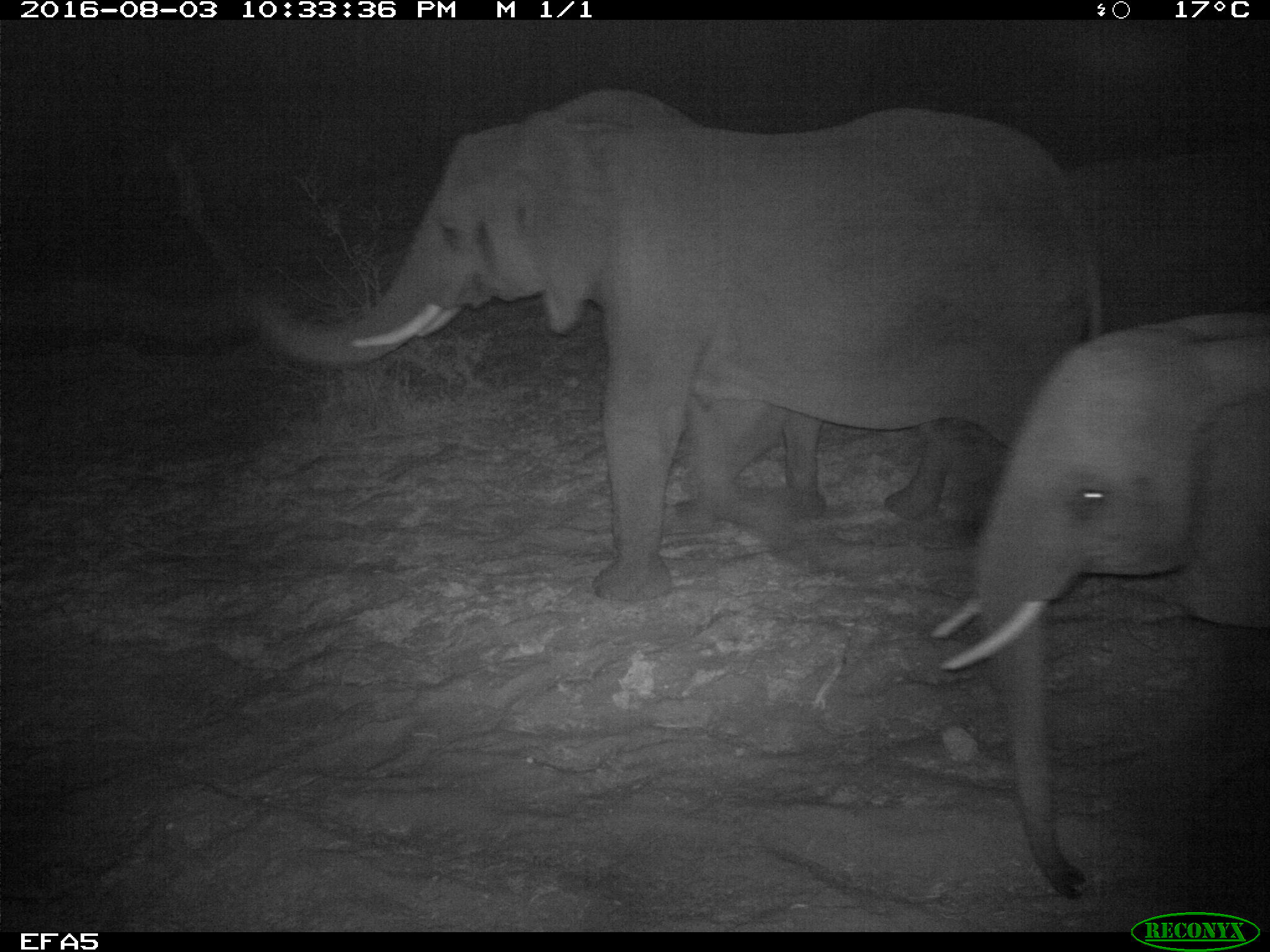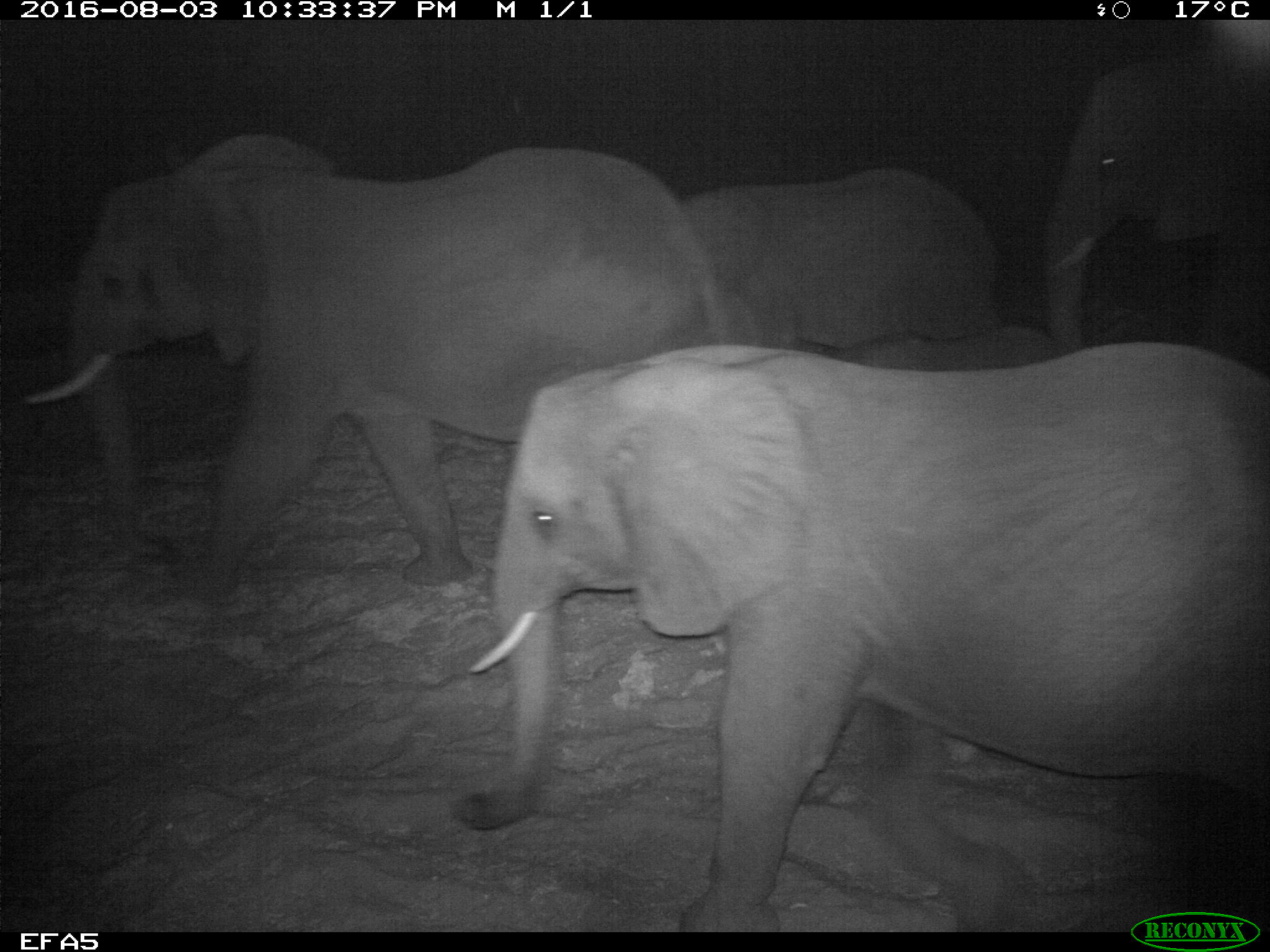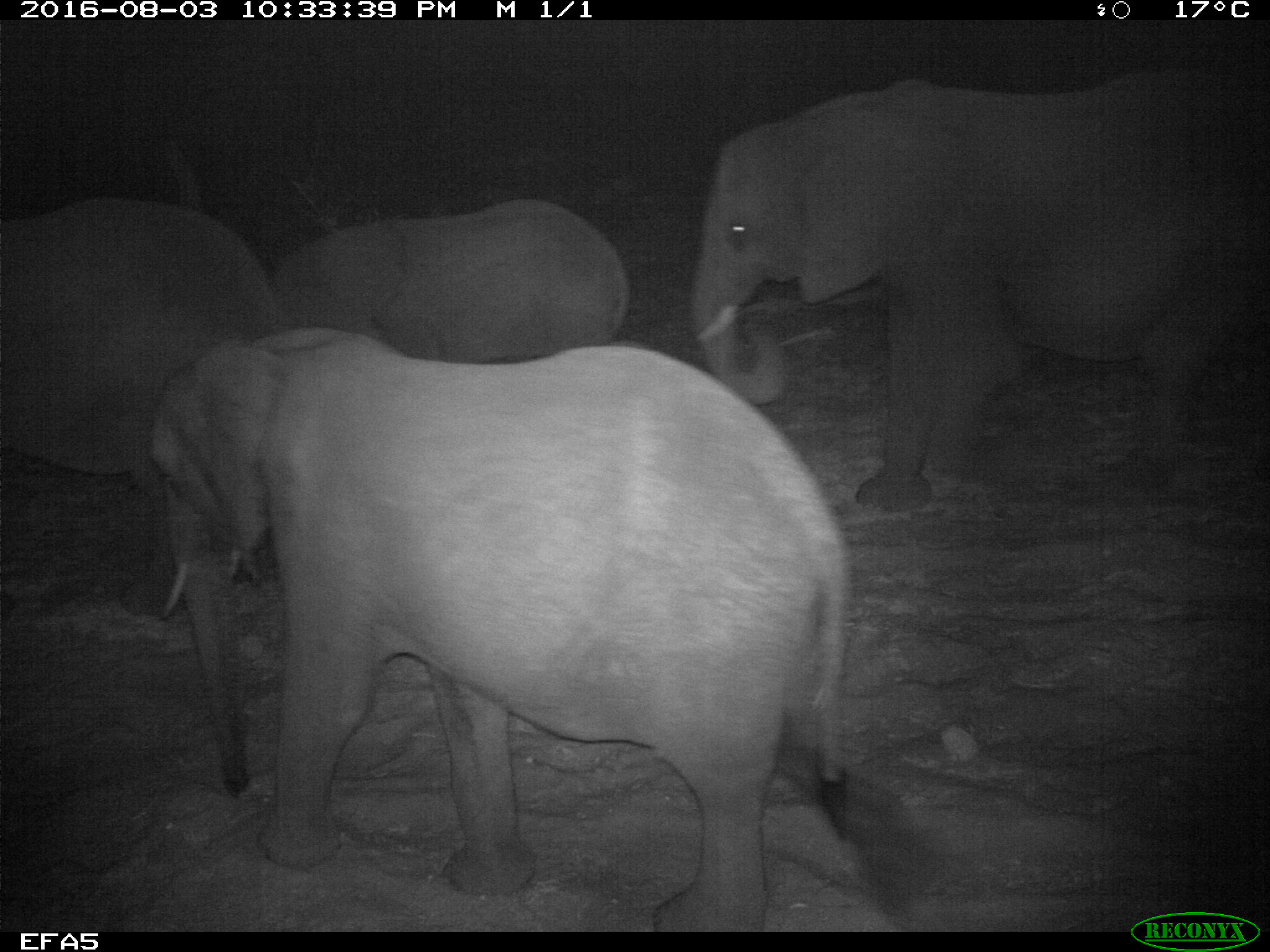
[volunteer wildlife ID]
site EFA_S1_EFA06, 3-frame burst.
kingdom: Animalia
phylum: Chordata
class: Mammalia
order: Proboscidea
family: Elephantidae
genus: Loxodonta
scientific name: Loxodonta africana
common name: african bush elephant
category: elephant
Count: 4.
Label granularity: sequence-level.